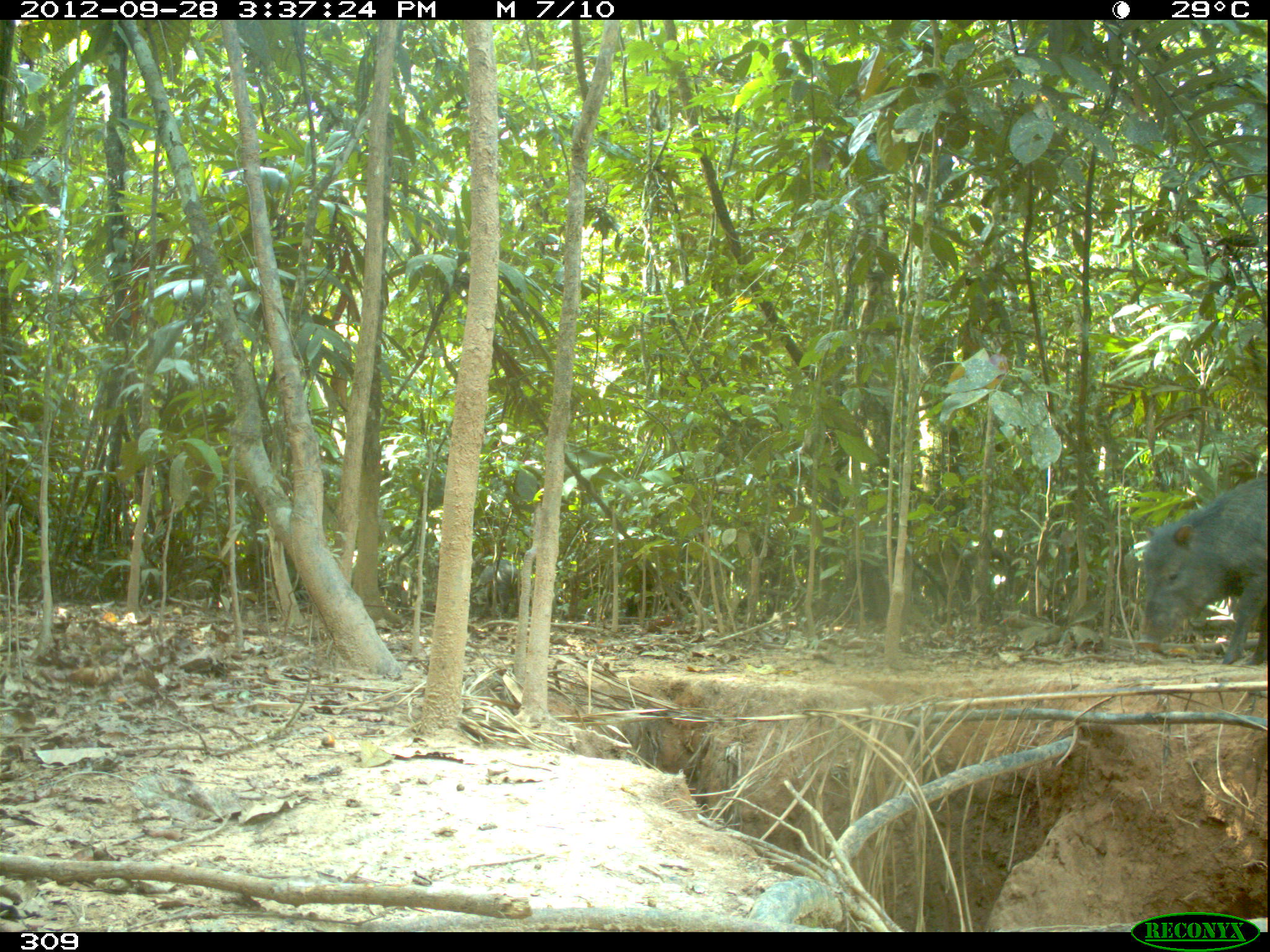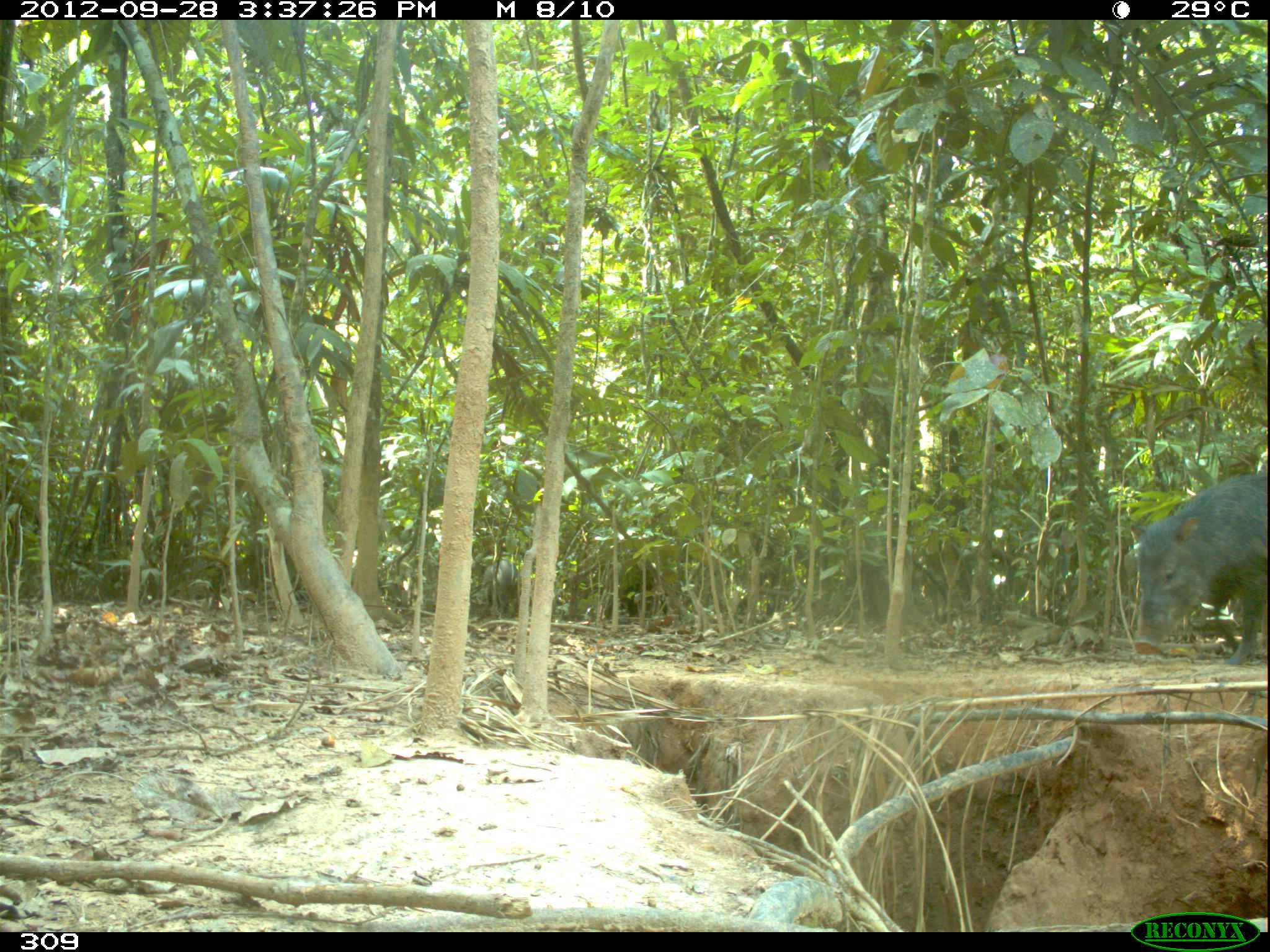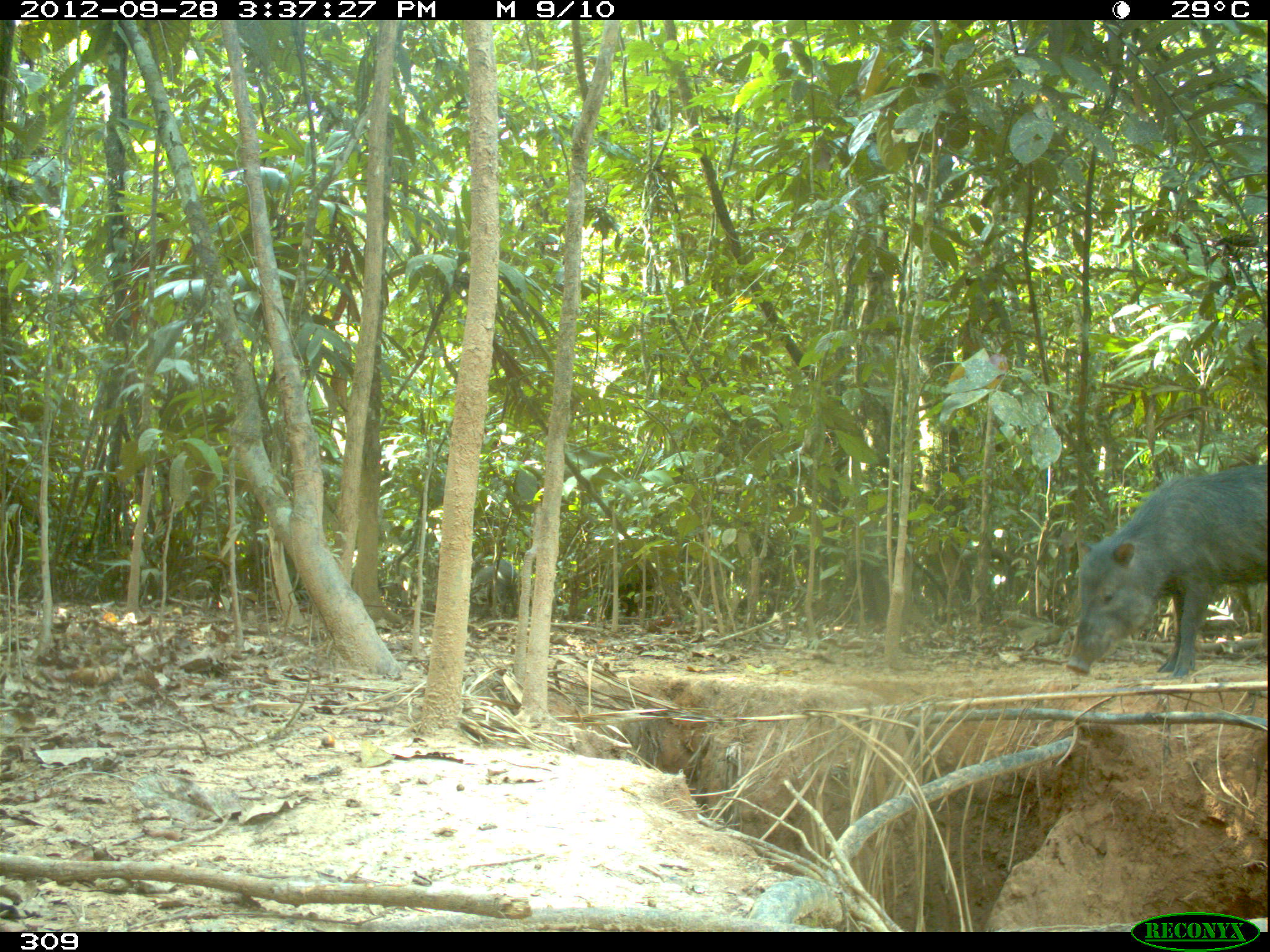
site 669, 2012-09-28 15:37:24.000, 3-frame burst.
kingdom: Animalia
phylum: Chordata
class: Mammalia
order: Artiodactyla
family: Tayassuidae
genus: Tayassu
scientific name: Tayassu pecari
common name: white-lipped peccary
Tayassu pecari (white-lipped peccary).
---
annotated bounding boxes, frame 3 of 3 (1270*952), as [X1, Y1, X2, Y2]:
tayassu pecari: [1062, 464, 1265, 678]; [588, 557, 654, 619]; [469, 559, 517, 622]